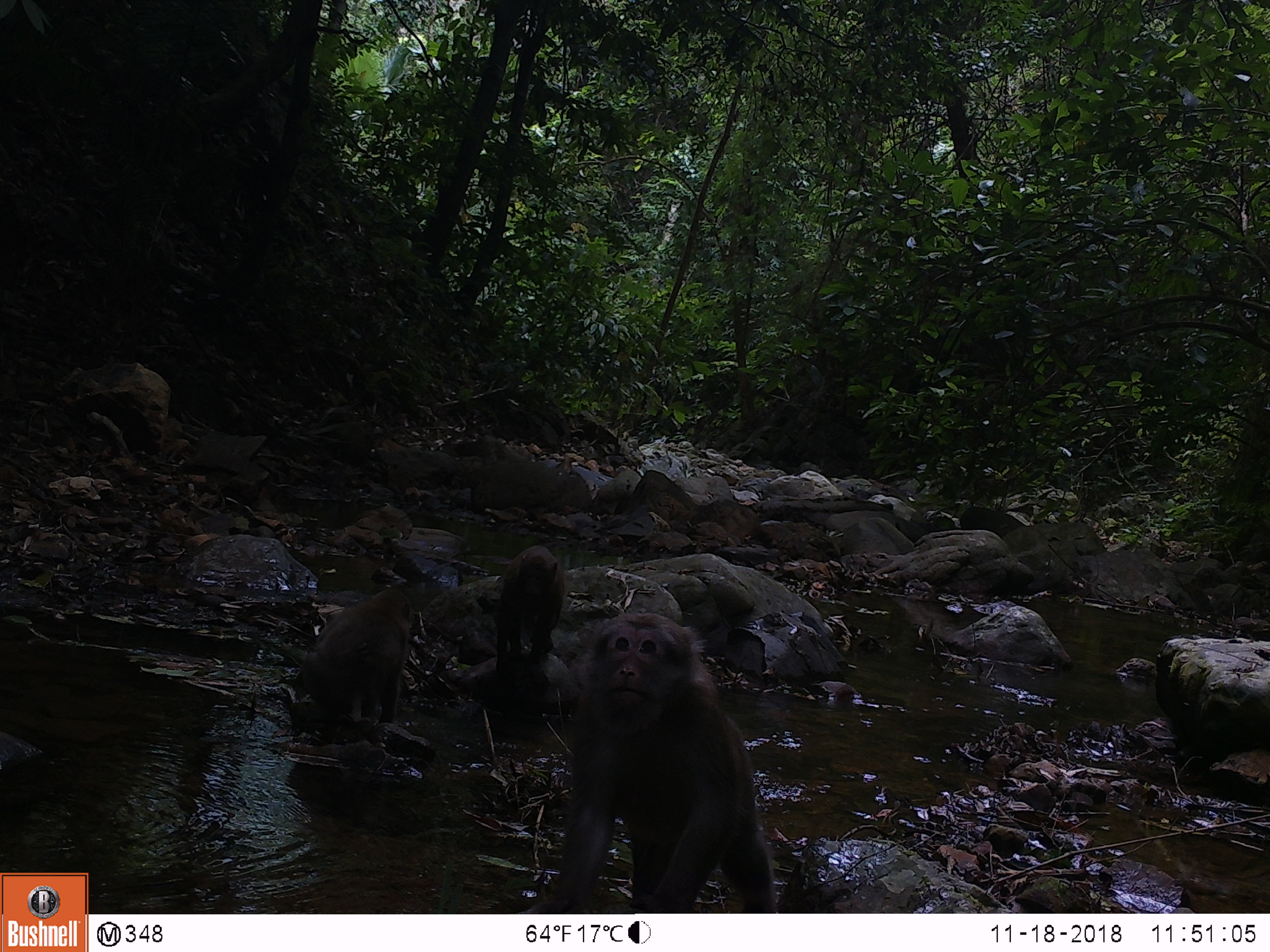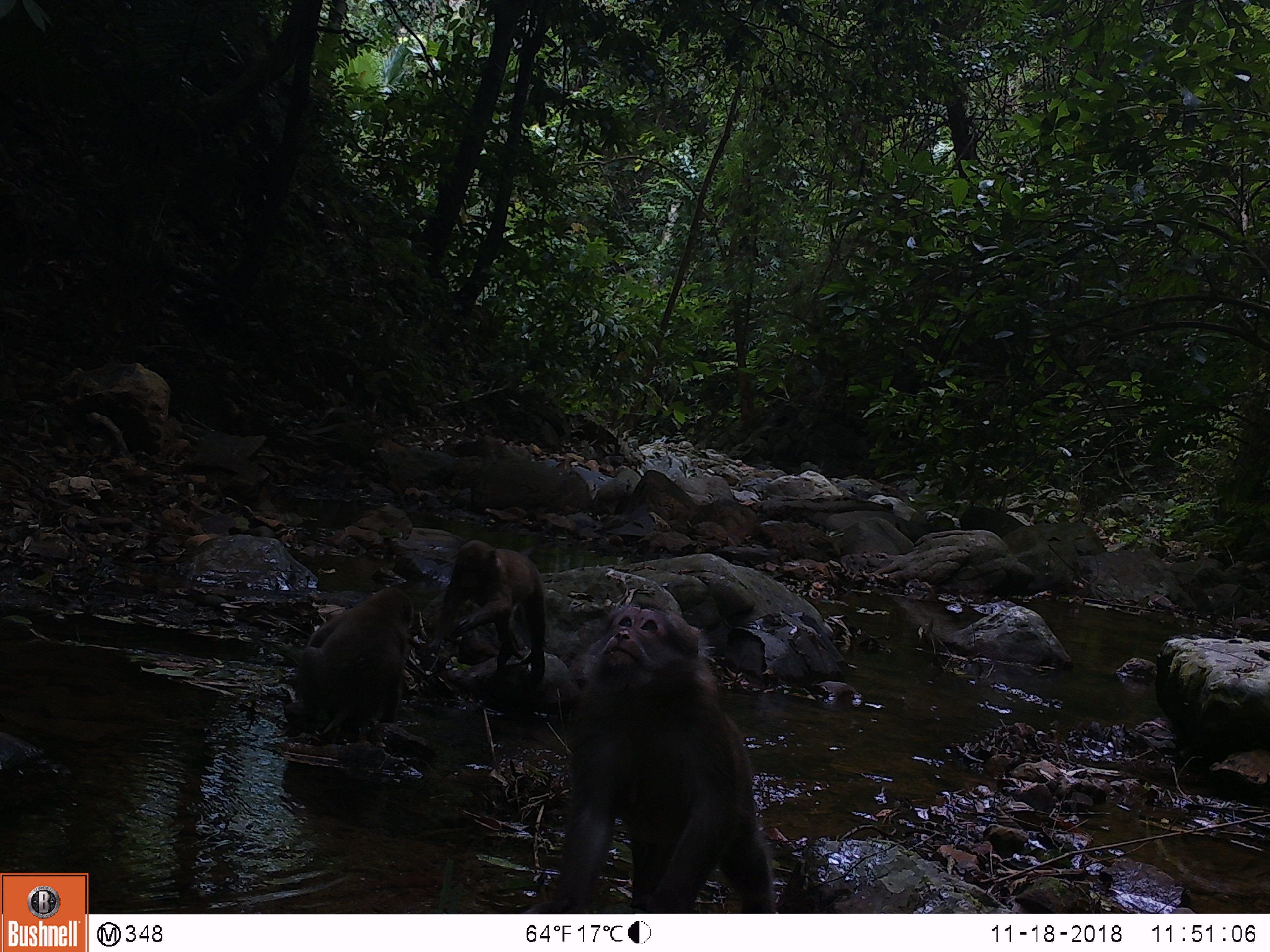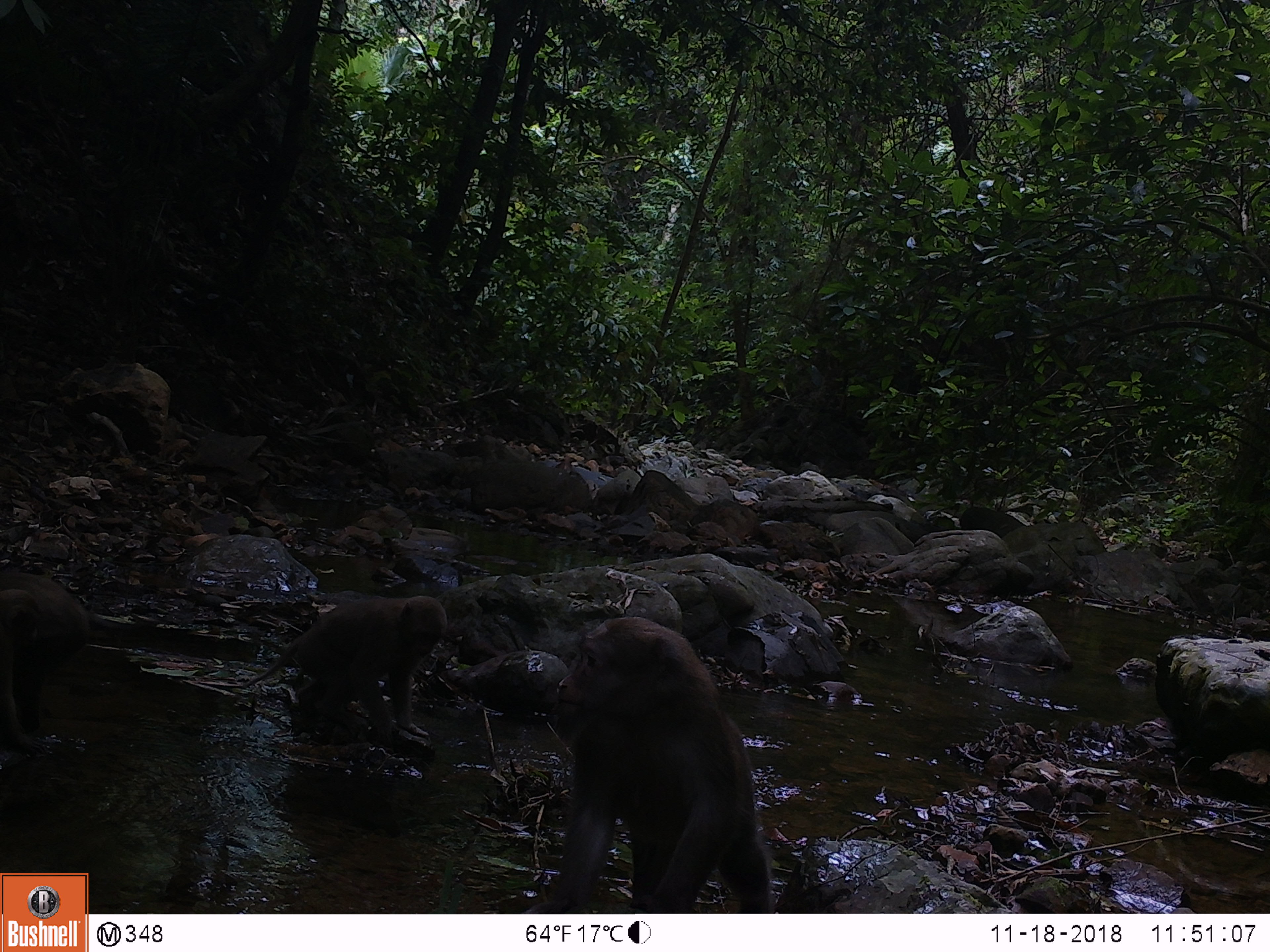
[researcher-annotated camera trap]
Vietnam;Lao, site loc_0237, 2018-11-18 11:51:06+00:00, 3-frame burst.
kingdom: Animalia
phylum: Chordata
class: Mammalia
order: Primates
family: Cercopithecidae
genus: Macaca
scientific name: Macaca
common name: macaques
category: assam or rhesus macaque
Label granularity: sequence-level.